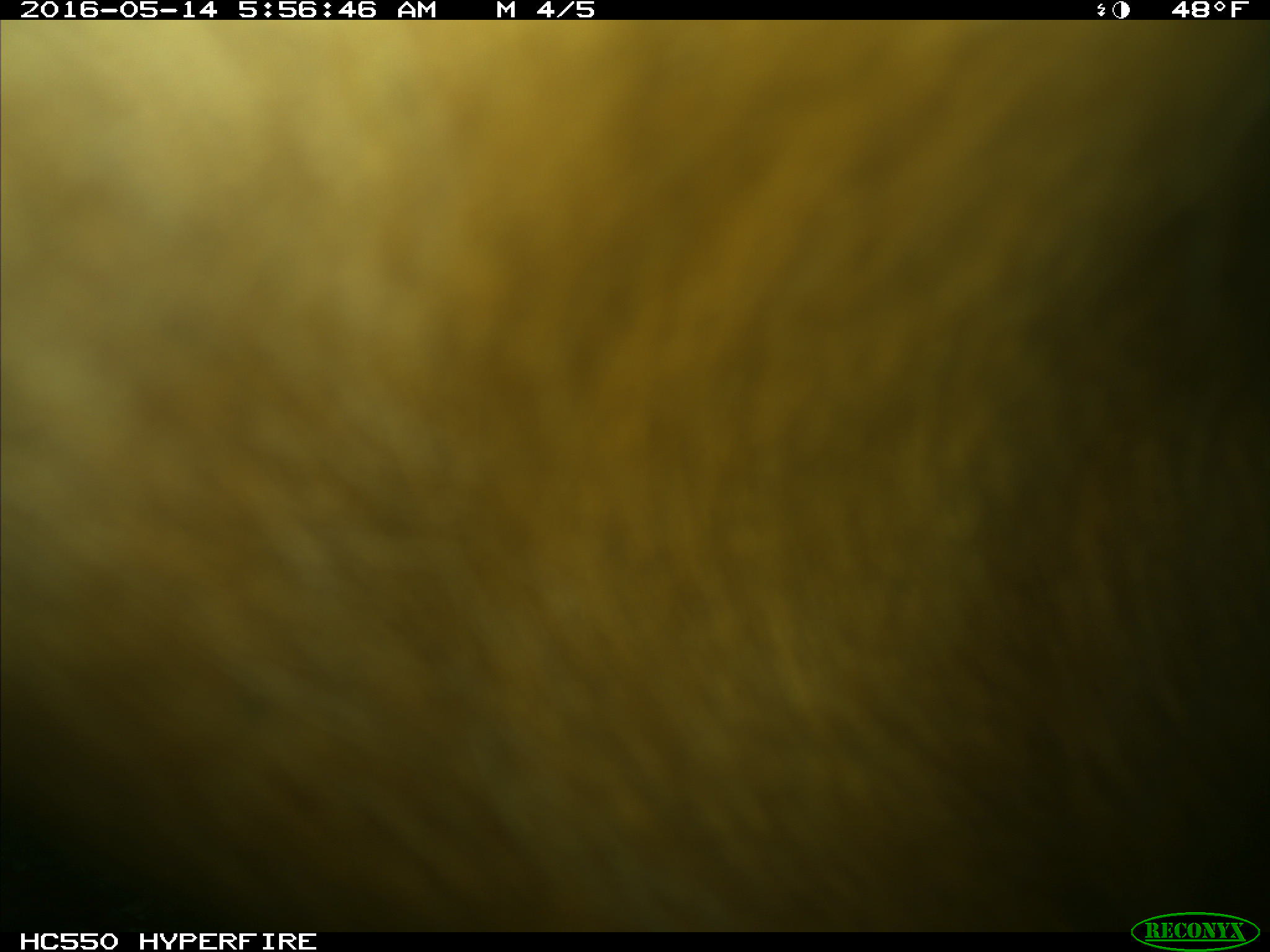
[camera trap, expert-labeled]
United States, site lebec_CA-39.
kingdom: Animalia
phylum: Chordata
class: Mammalia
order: Artiodactyla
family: Bovidae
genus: Bos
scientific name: Bos taurus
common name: domestic cow